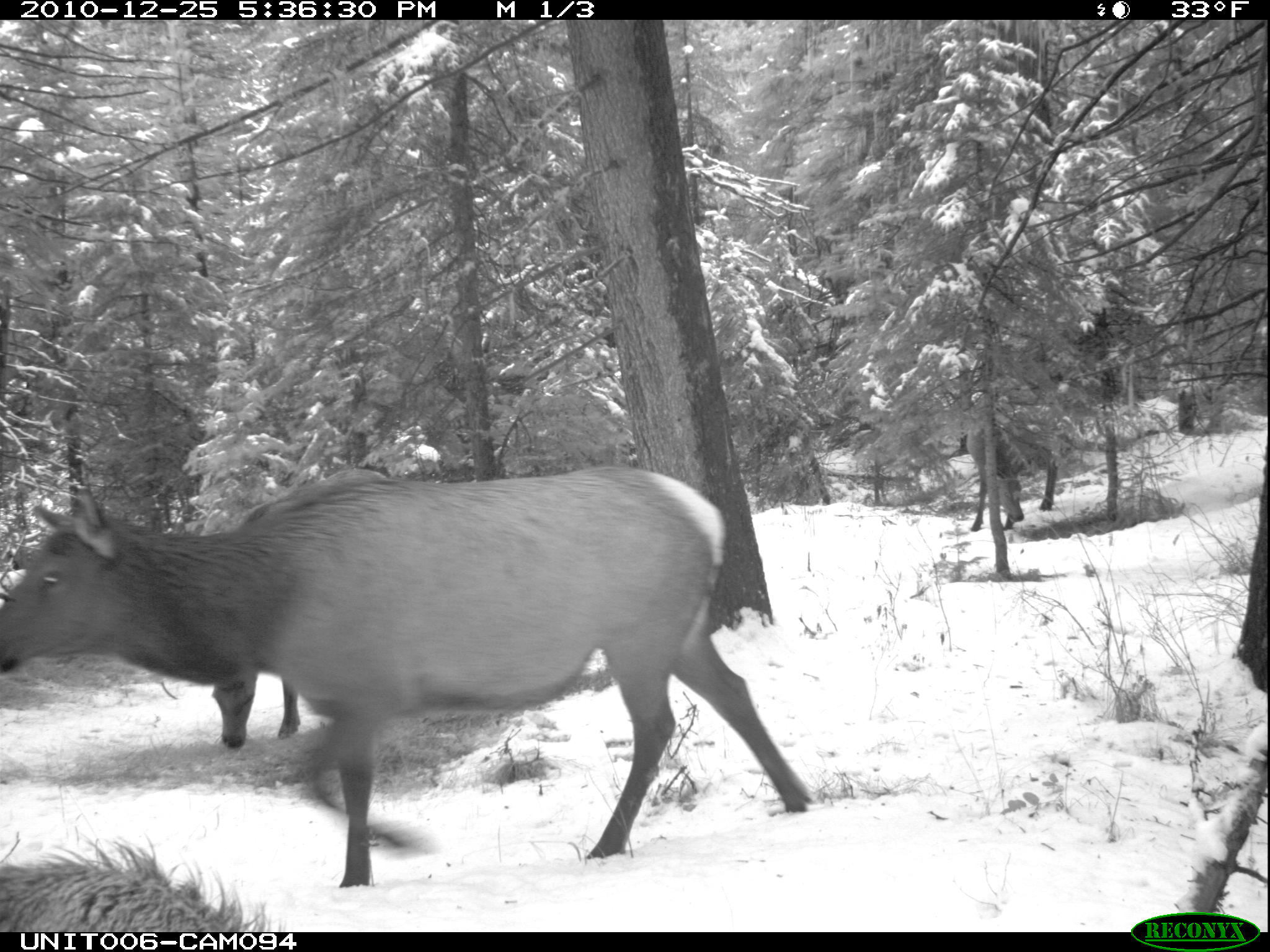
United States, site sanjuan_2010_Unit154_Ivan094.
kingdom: Animalia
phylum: Chordata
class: Mammalia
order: Artiodactyla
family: Cervidae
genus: Cervus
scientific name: Cervus elaphus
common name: red deer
Cervus elaphus (red deer).